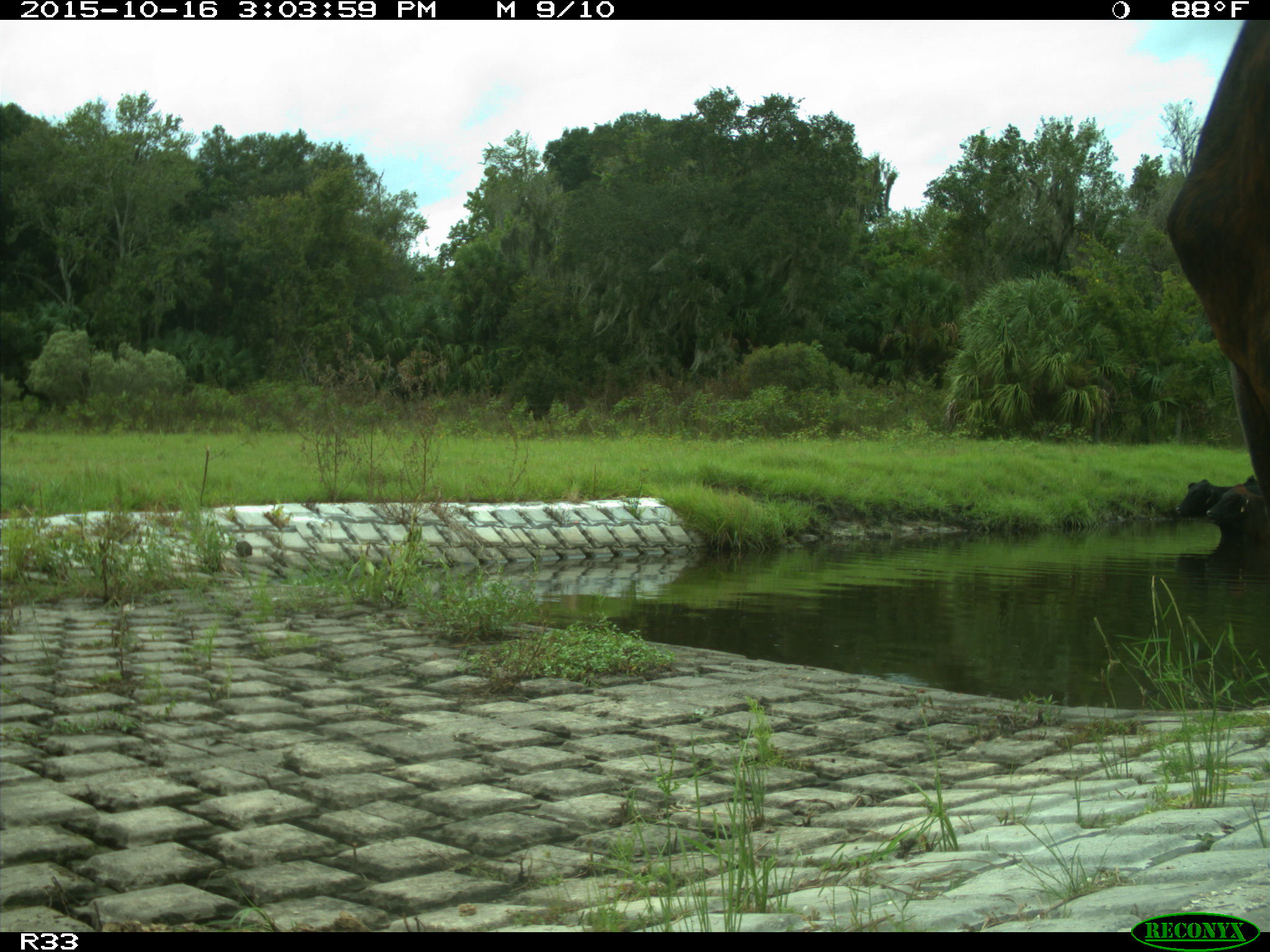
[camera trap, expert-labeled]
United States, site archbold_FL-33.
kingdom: Animalia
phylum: Chordata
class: Mammalia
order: Artiodactyla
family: Bovidae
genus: Bos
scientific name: Bos taurus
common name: domestic cow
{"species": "Bos taurus (domestic cow)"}